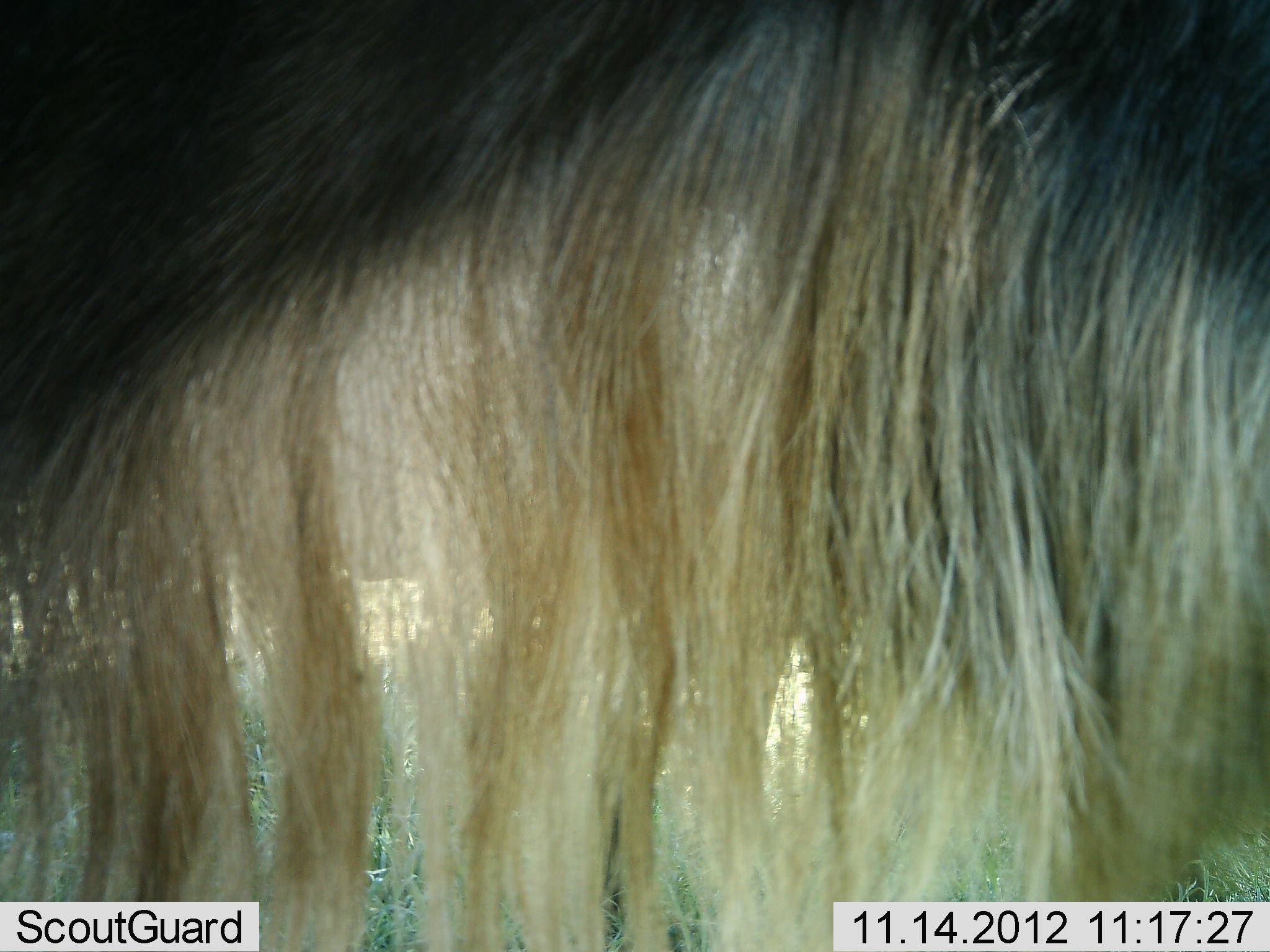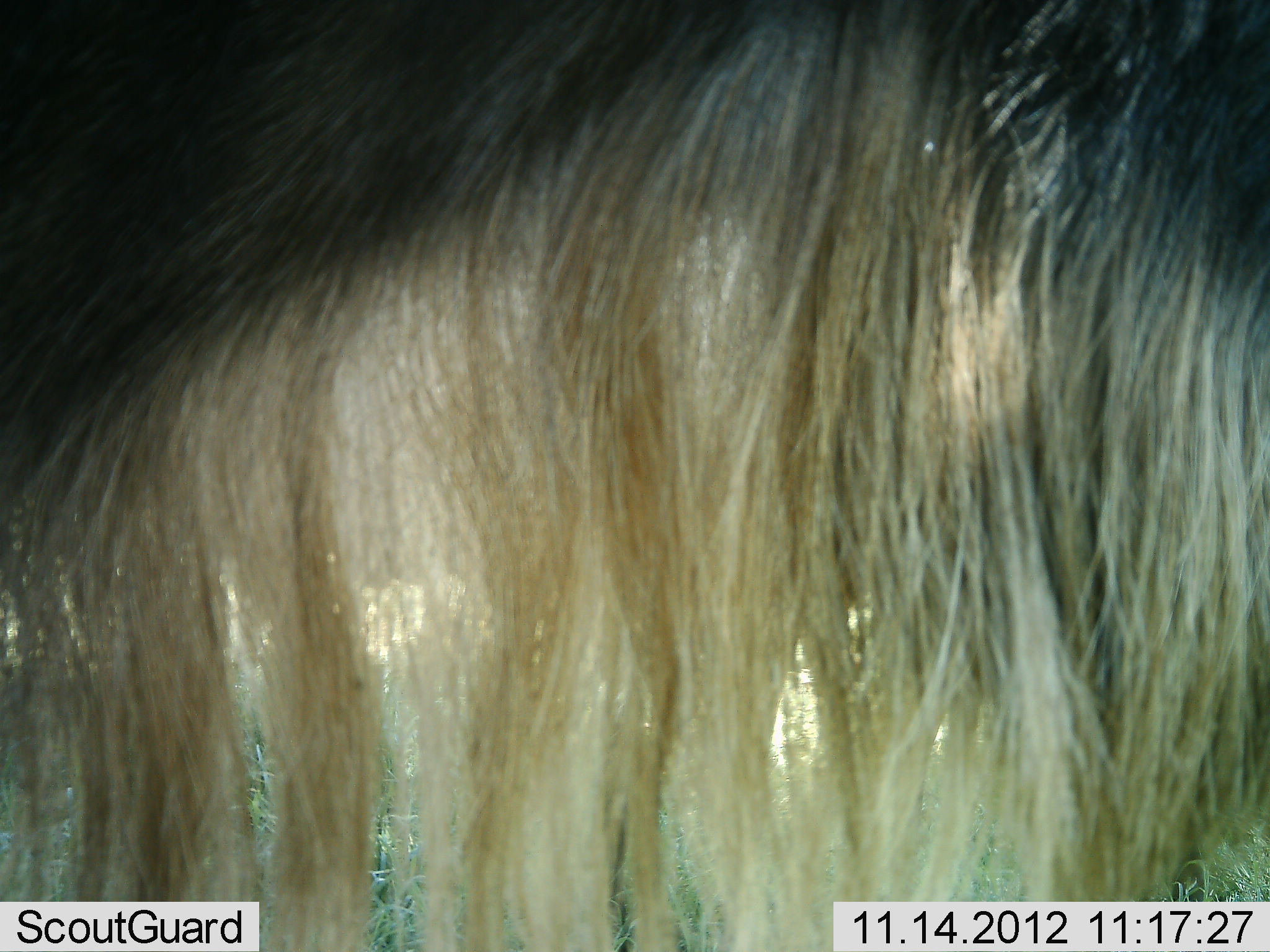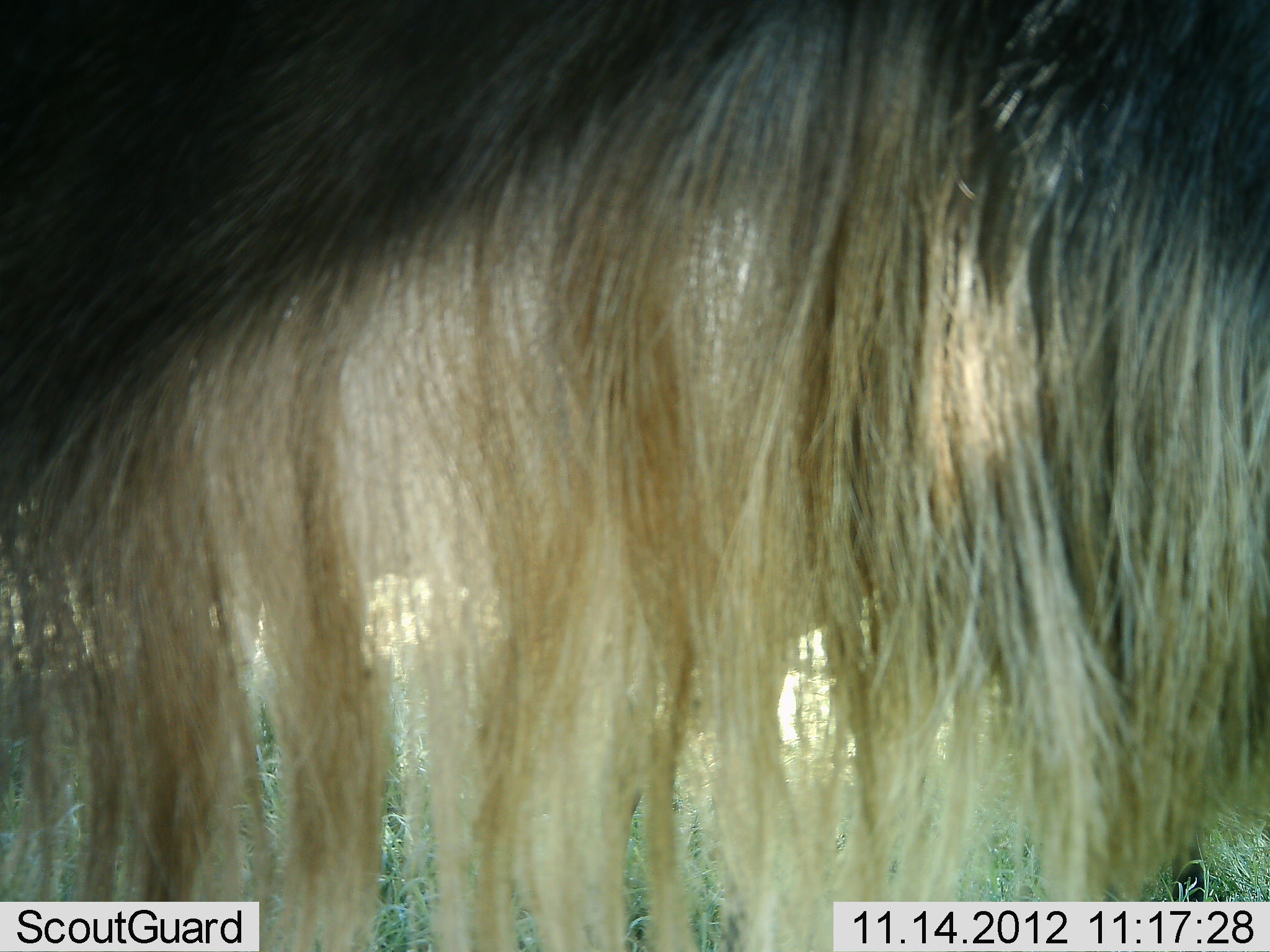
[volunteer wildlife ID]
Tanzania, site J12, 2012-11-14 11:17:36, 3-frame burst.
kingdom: Animalia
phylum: Chordata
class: Mammalia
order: Artiodactyla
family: Bovidae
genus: Connochaetes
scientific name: Connochaetes taurinus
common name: blue wildebeest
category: wildebeest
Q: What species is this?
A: Wildebeest (blue wildebeest) (Connochaetes taurinus).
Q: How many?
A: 1.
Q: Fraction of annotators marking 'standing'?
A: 90%.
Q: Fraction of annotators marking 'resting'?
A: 10%.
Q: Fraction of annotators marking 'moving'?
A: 0%.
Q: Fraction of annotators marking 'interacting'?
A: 0%.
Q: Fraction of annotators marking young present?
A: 0%.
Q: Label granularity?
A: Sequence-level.